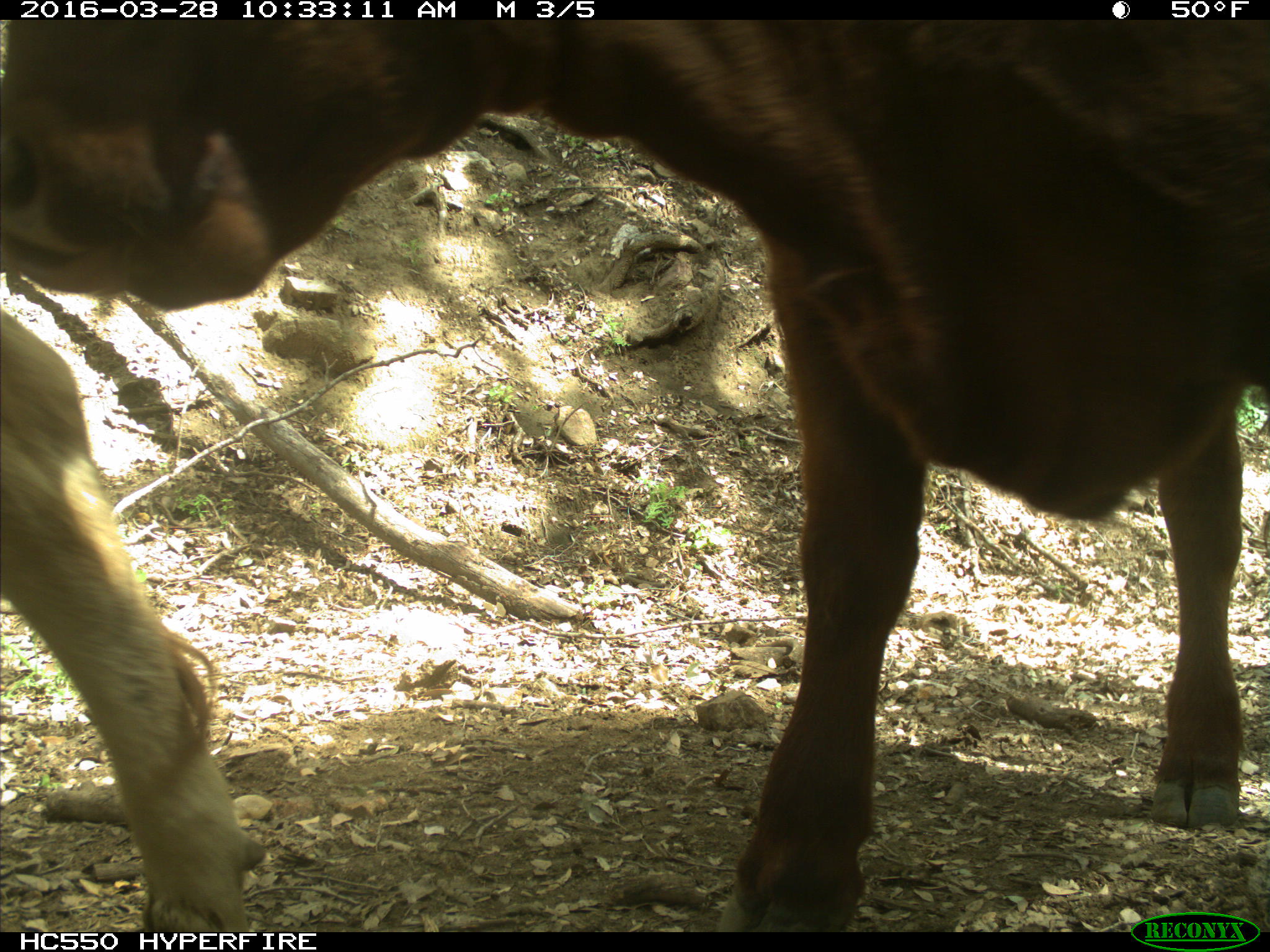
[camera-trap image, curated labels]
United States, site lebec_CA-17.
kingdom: Animalia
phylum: Chordata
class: Mammalia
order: Artiodactyla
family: Bovidae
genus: Bos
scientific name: Bos taurus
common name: domestic cow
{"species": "Bos taurus (domestic cow)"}